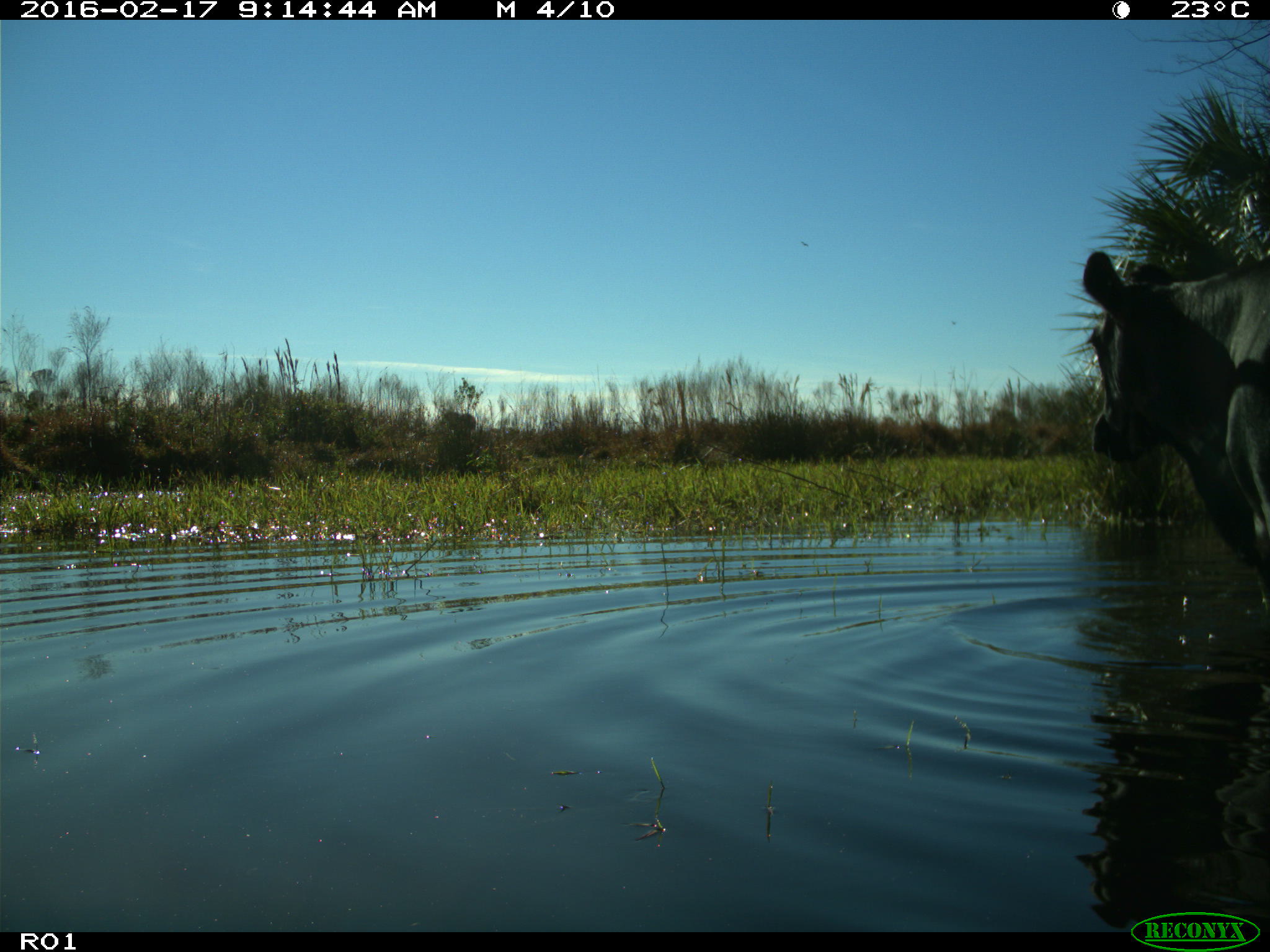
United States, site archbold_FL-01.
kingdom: Animalia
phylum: Chordata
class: Mammalia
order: Artiodactyla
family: Bovidae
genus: Bos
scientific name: Bos taurus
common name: domestic cow